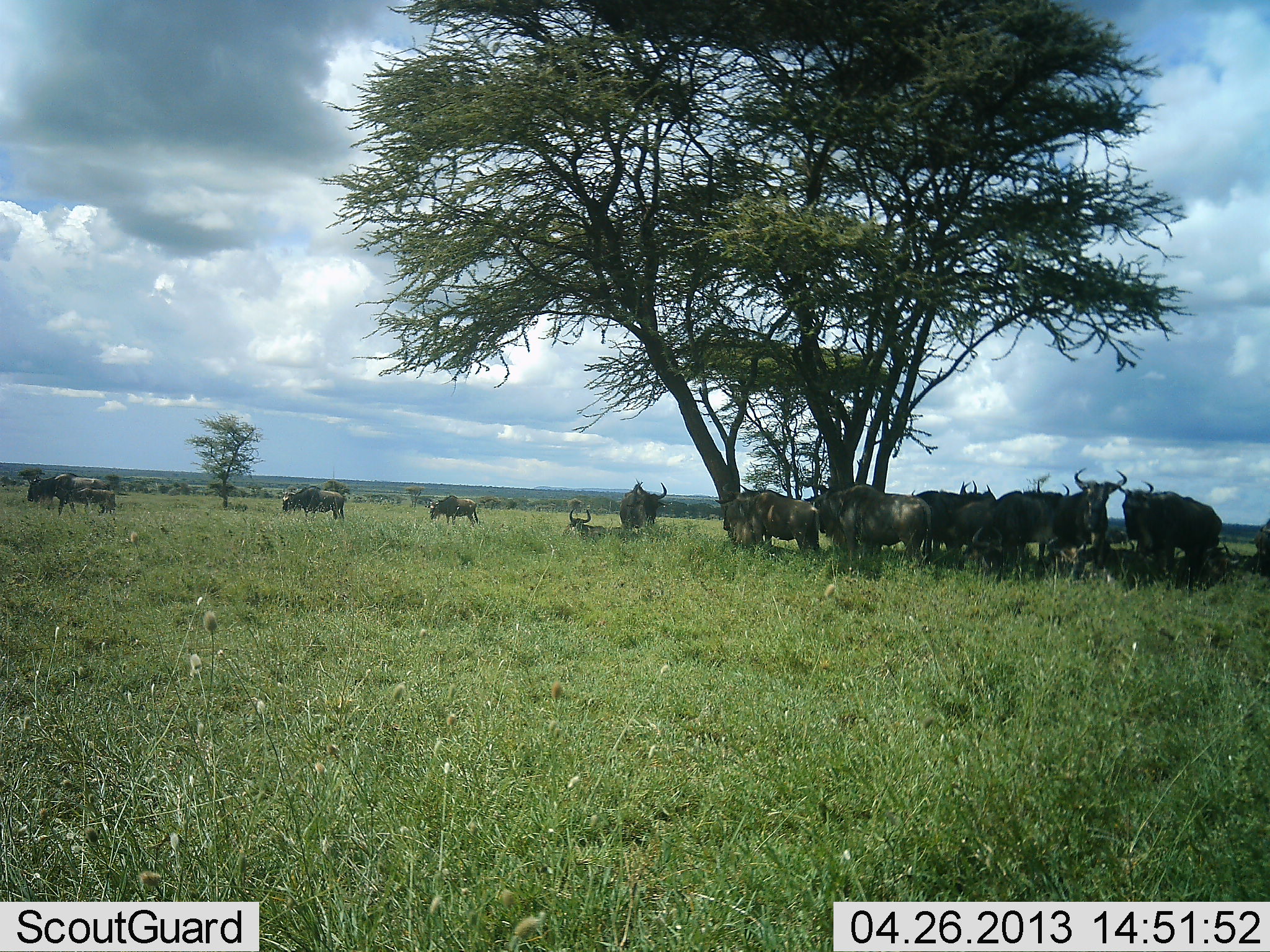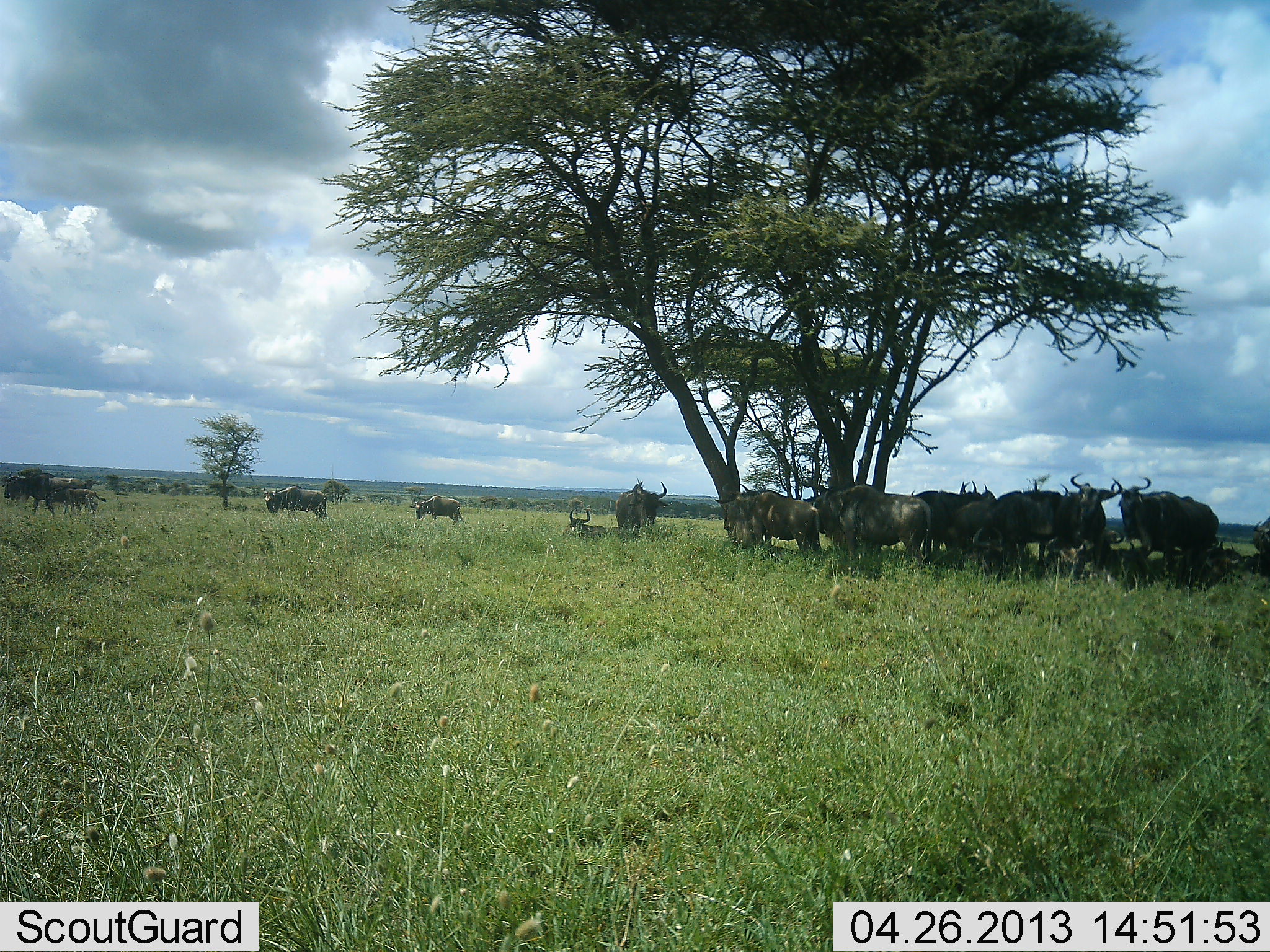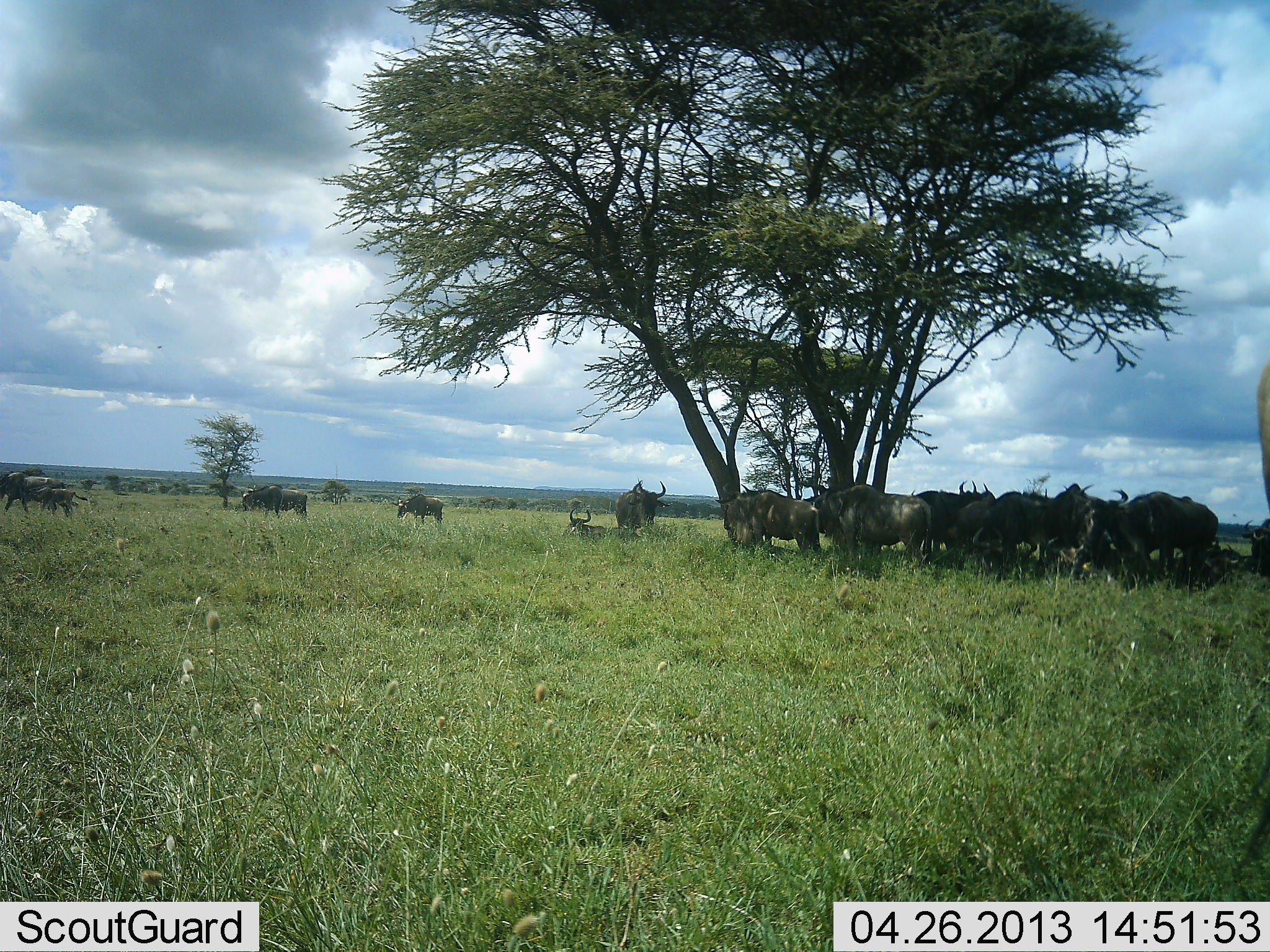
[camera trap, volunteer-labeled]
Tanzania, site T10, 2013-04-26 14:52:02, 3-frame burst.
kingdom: Animalia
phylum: Chordata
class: Mammalia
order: Artiodactyla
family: Bovidae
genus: Connochaetes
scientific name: Connochaetes taurinus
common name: blue wildebeest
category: wildebeest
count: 11-50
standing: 100%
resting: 70%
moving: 60%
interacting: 10%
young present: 10%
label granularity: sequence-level